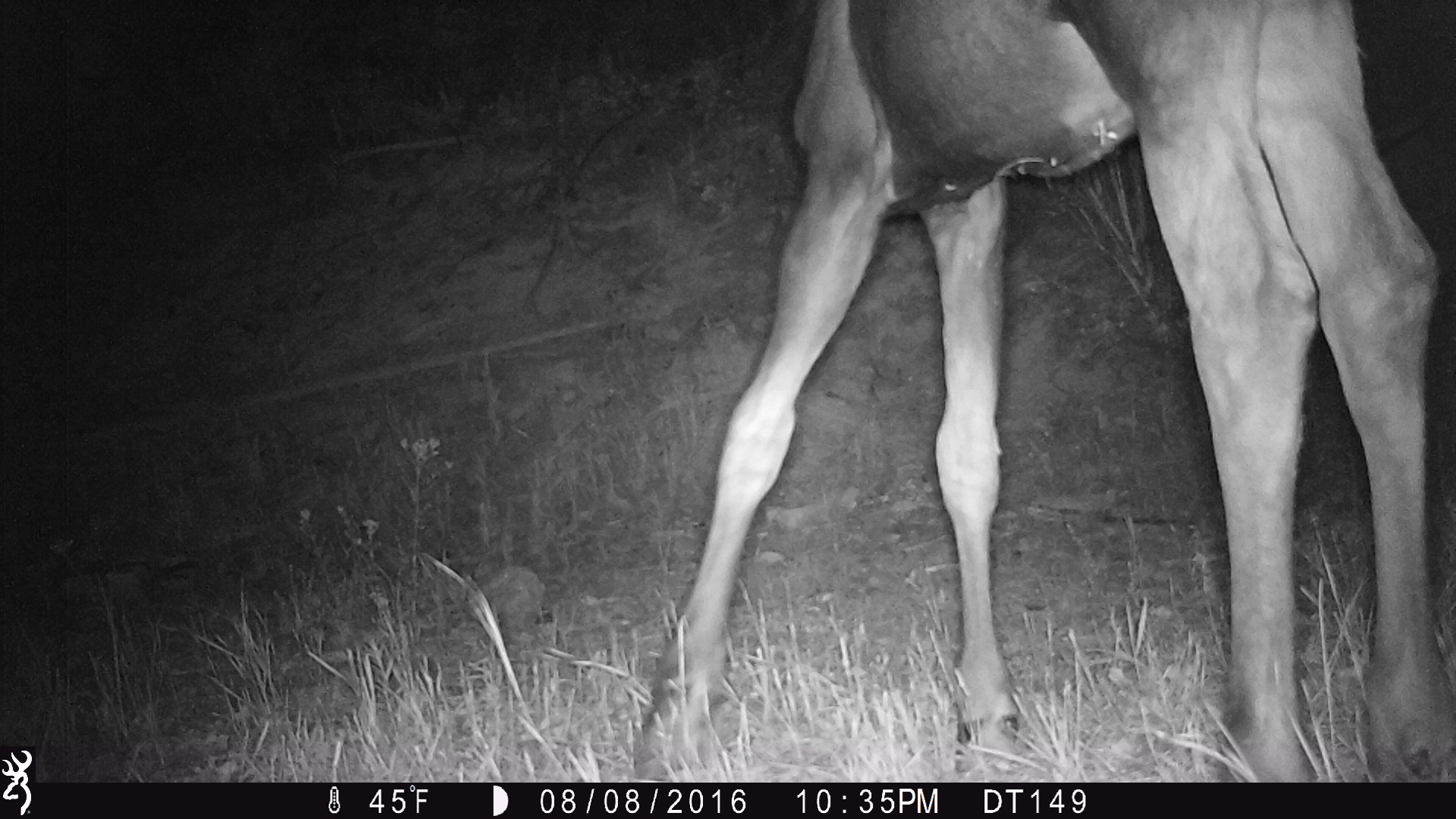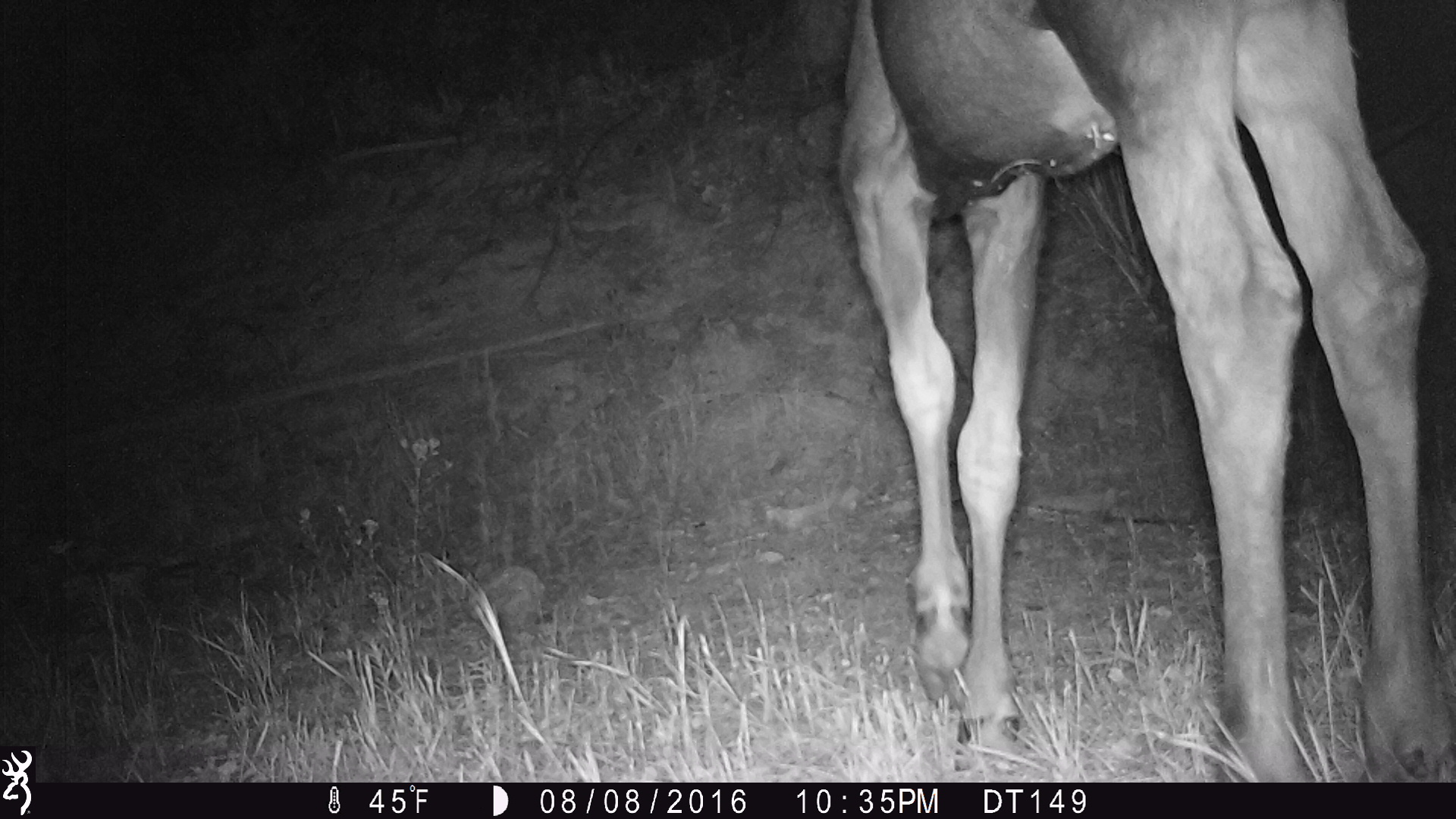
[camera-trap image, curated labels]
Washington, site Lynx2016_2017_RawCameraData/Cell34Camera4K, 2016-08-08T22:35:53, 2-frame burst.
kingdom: Animalia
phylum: Chordata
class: Mammalia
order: Artiodactyla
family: Cervidae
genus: Alces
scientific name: Alces alces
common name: moose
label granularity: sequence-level